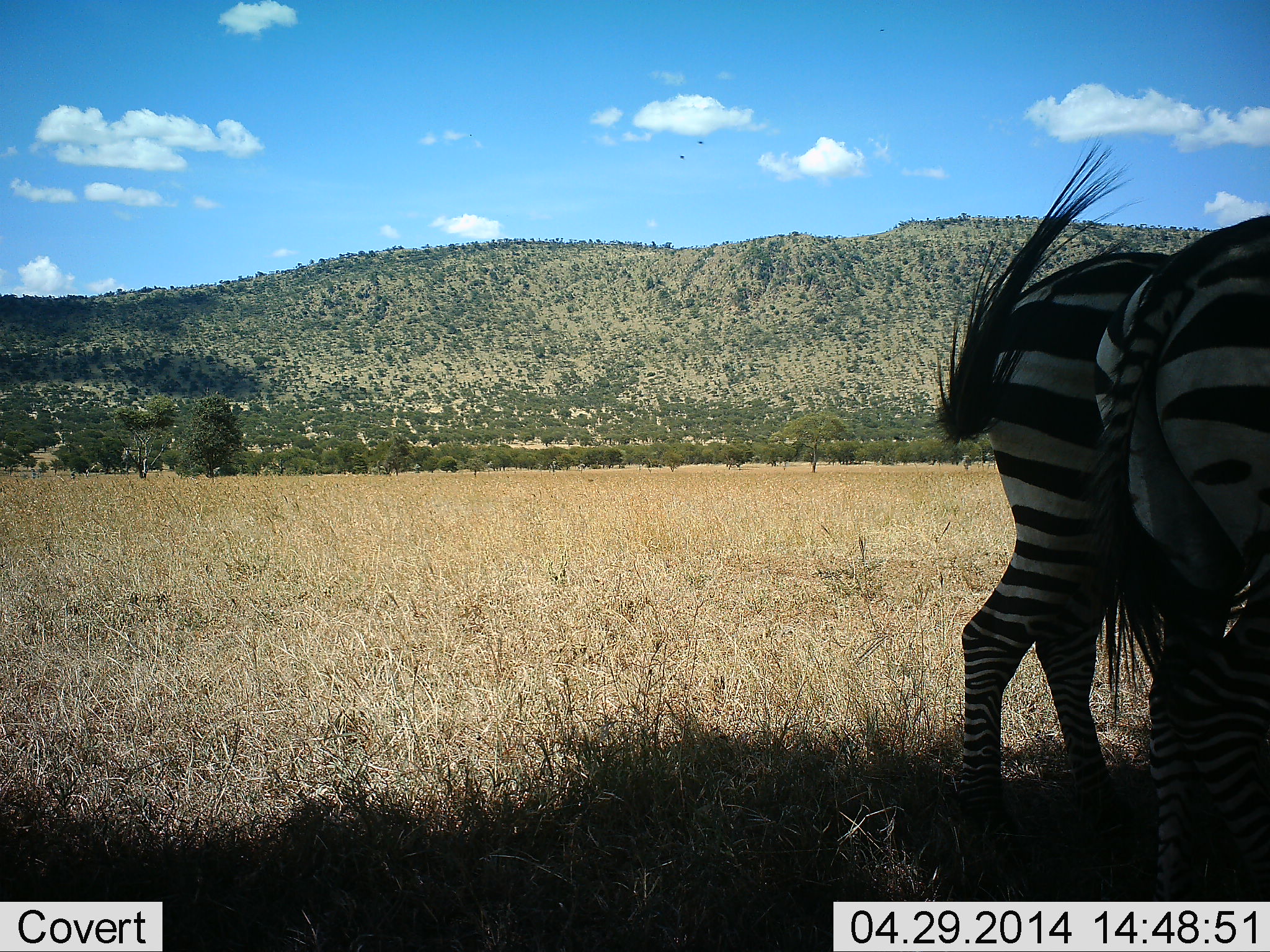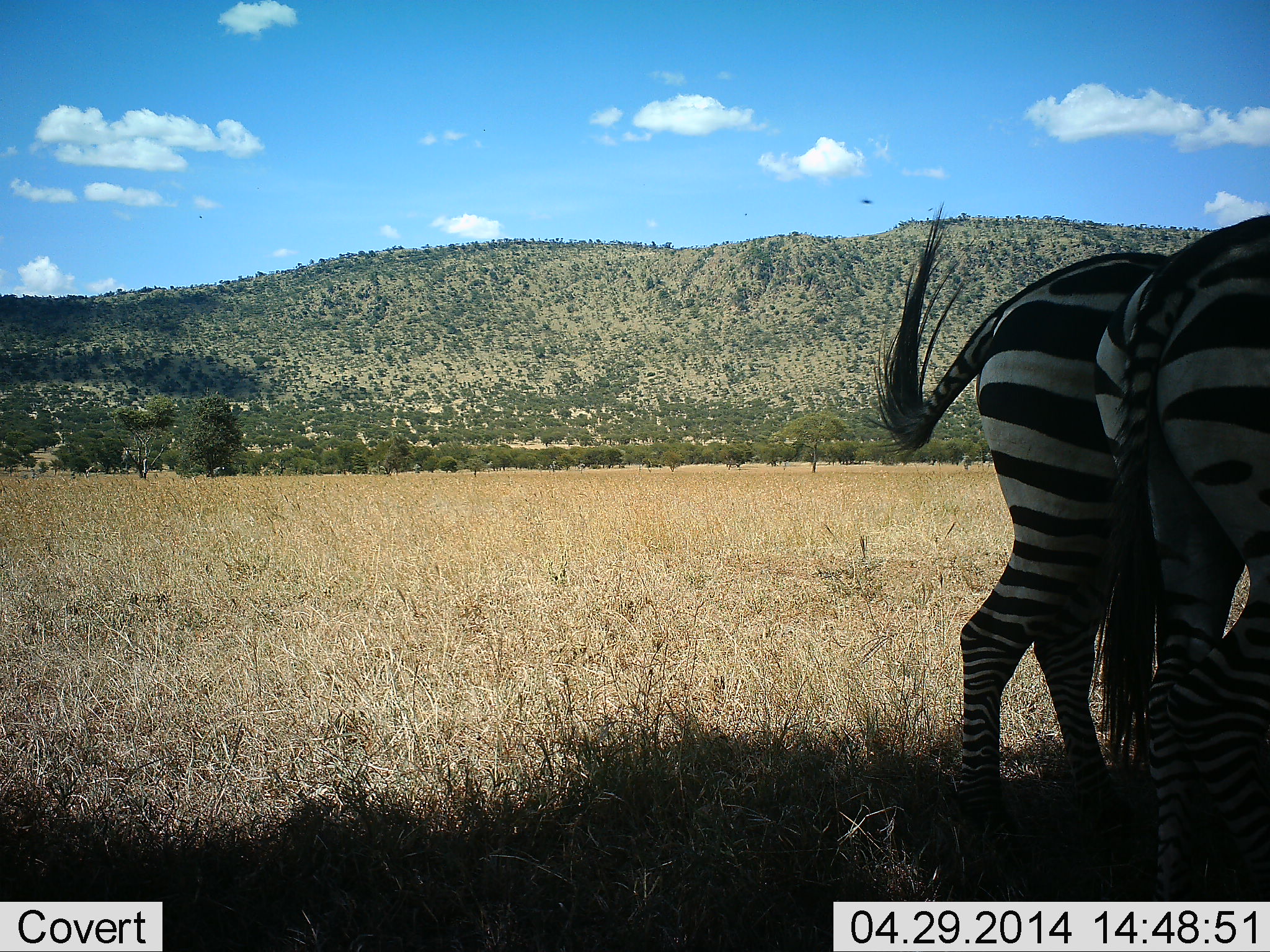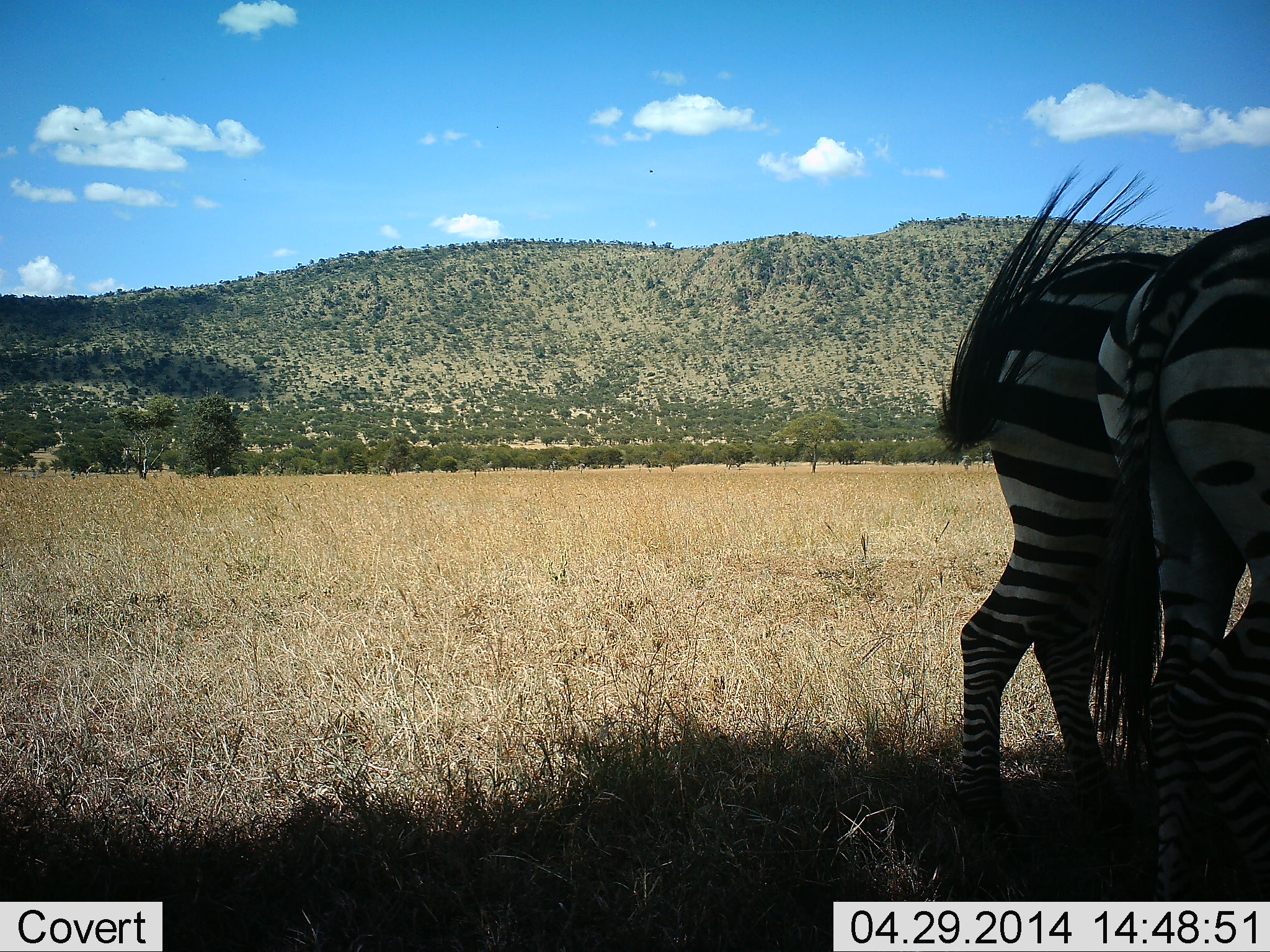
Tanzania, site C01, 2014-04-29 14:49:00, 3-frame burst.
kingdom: Animalia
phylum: Chordata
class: Mammalia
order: Perissodactyla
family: Equidae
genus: Equus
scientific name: Equus quagga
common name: plains zebra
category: zebra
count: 2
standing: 67%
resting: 8%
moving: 0%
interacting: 8%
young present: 0%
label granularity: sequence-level